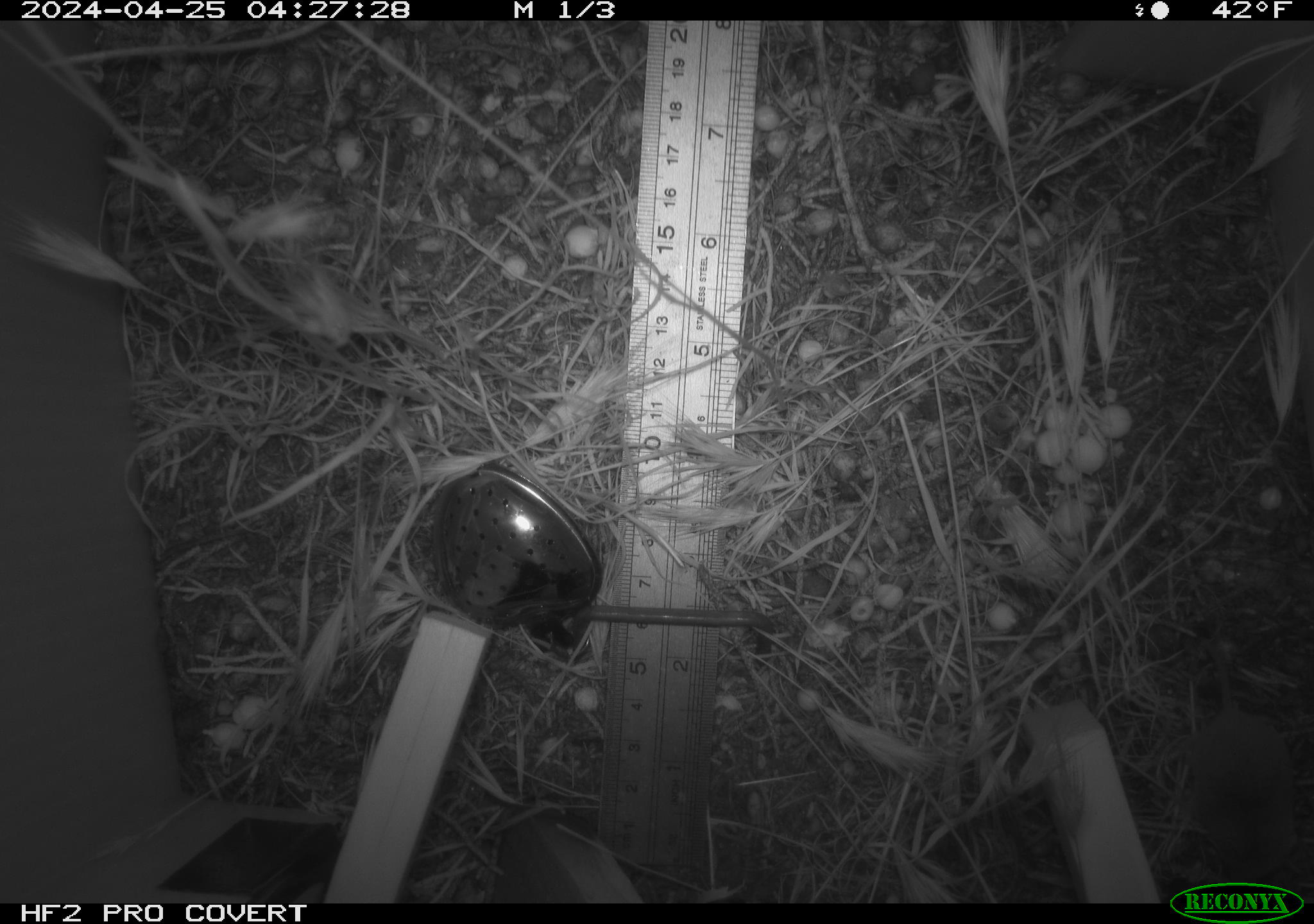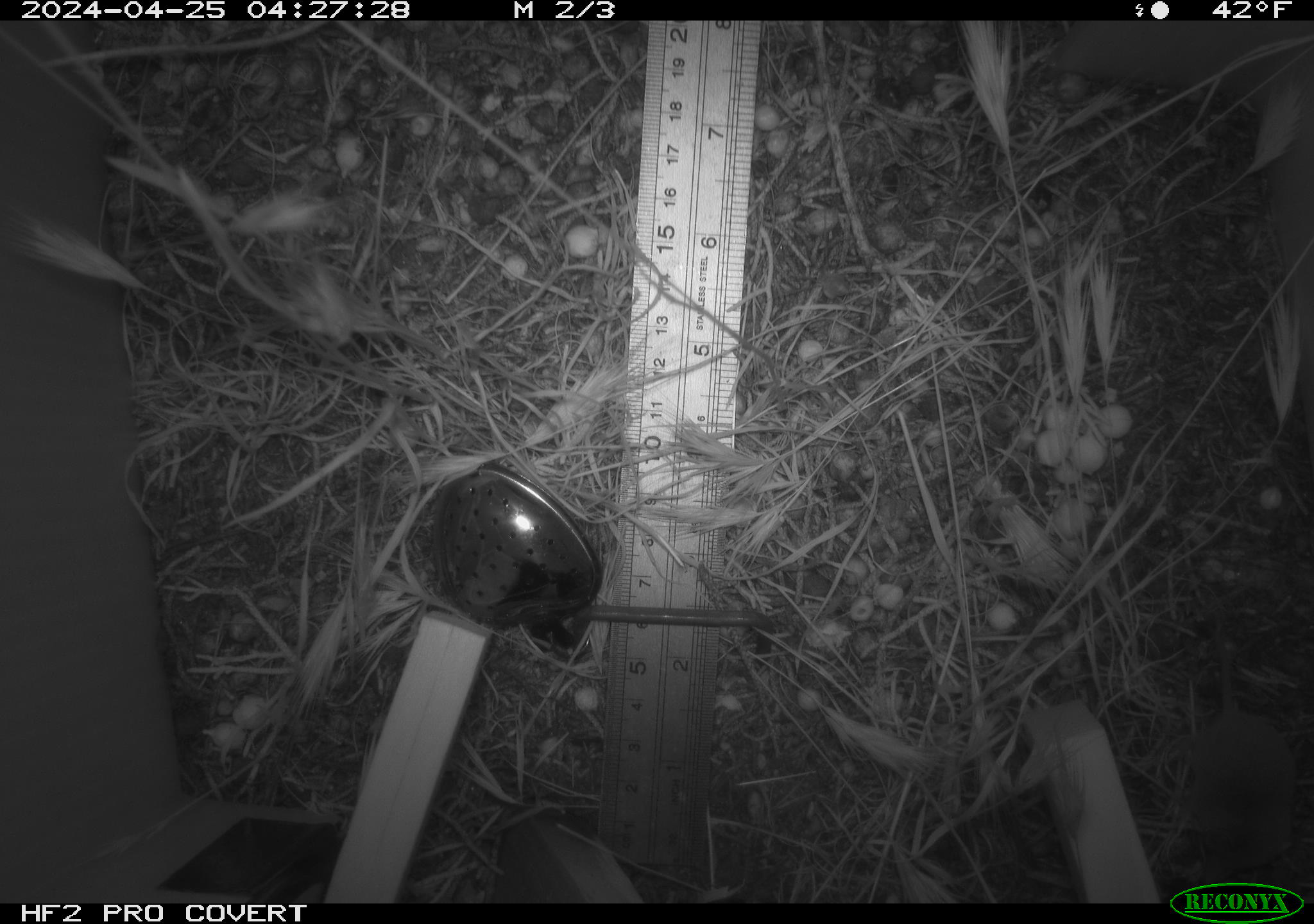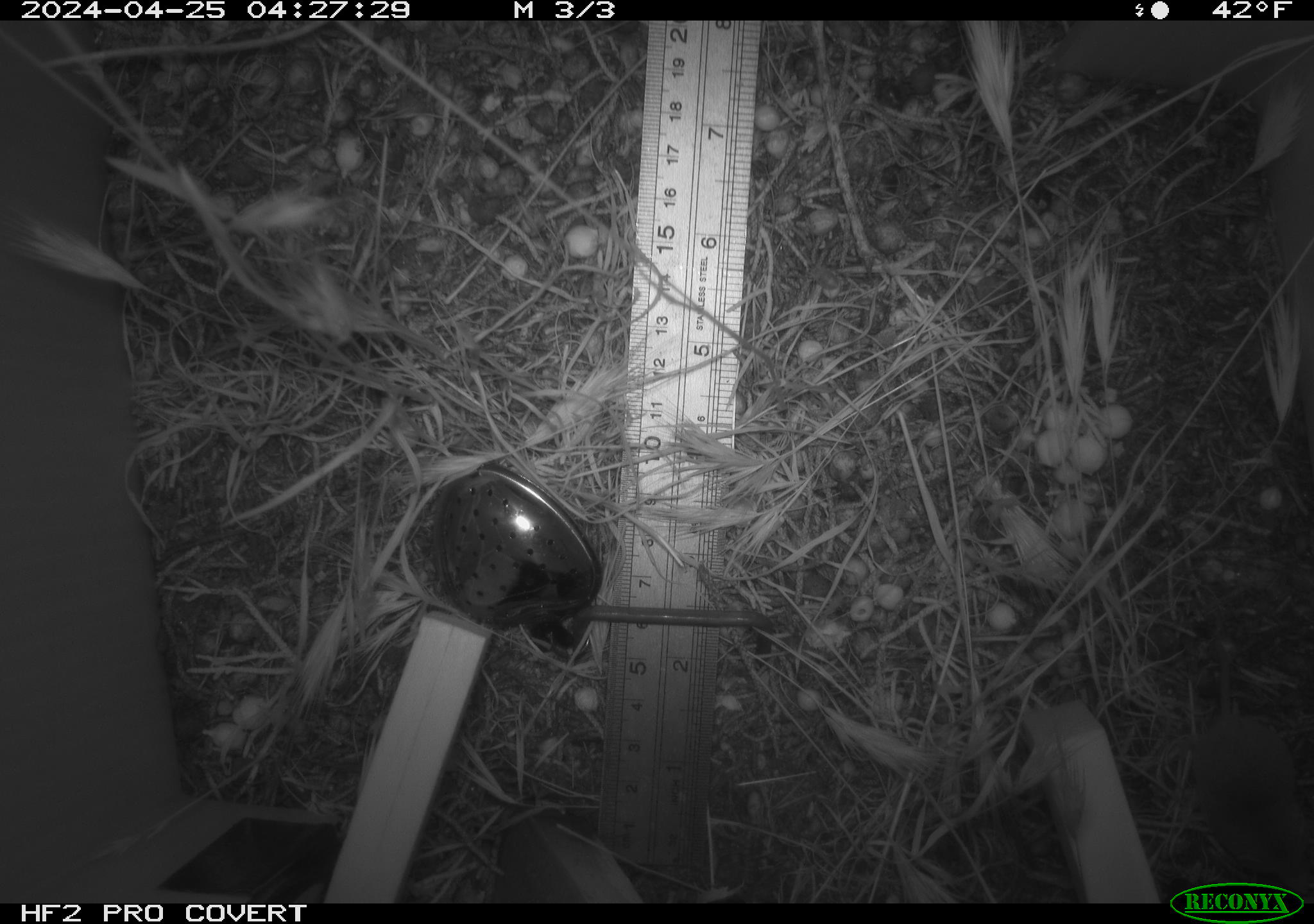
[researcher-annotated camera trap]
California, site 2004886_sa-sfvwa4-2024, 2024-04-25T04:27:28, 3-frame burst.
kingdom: Animalia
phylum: Chordata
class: Mammalia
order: Eulipotyphla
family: Soricidae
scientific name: Soricidae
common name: shrews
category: soricidae family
Soricidae family (shrews) (Soricidae).